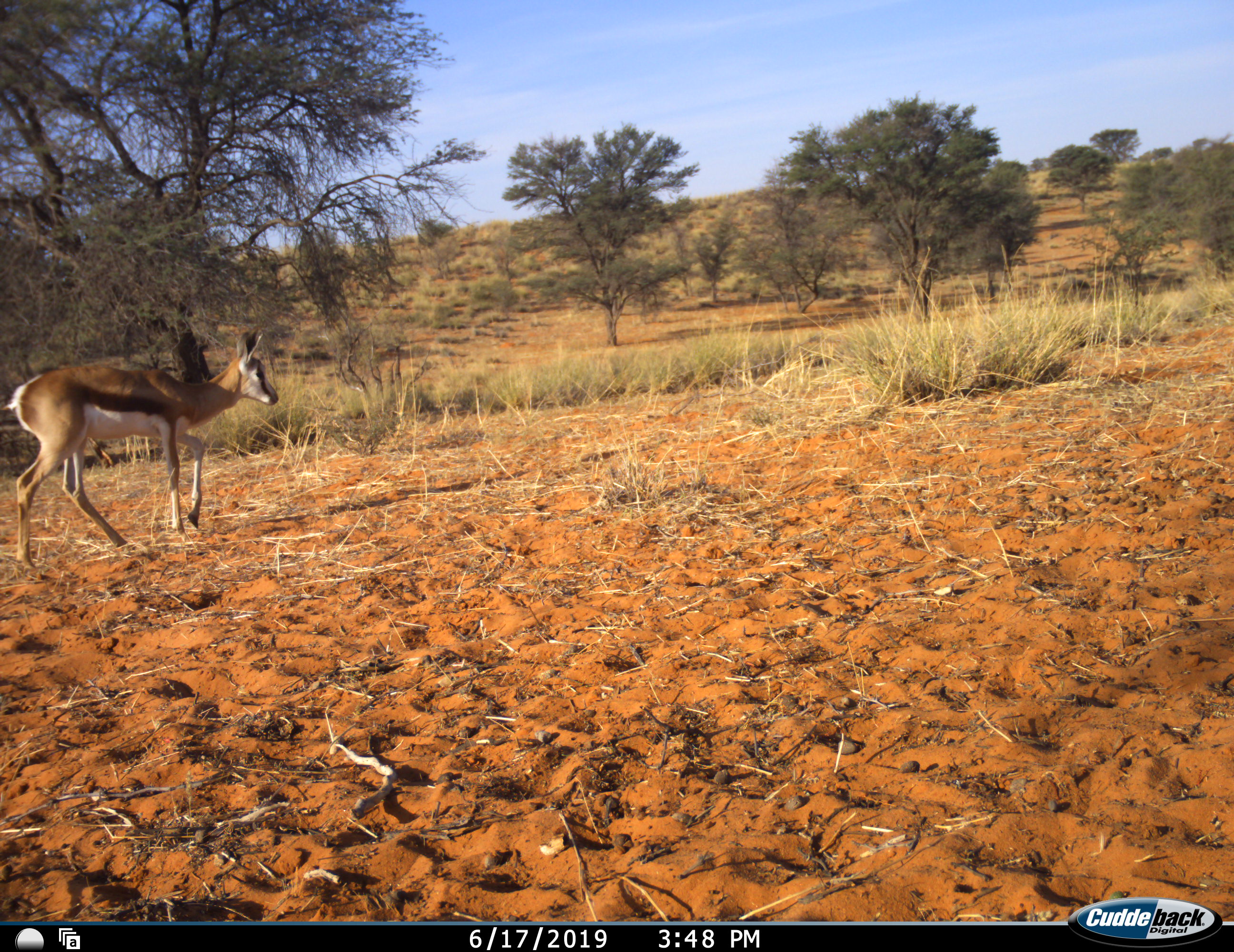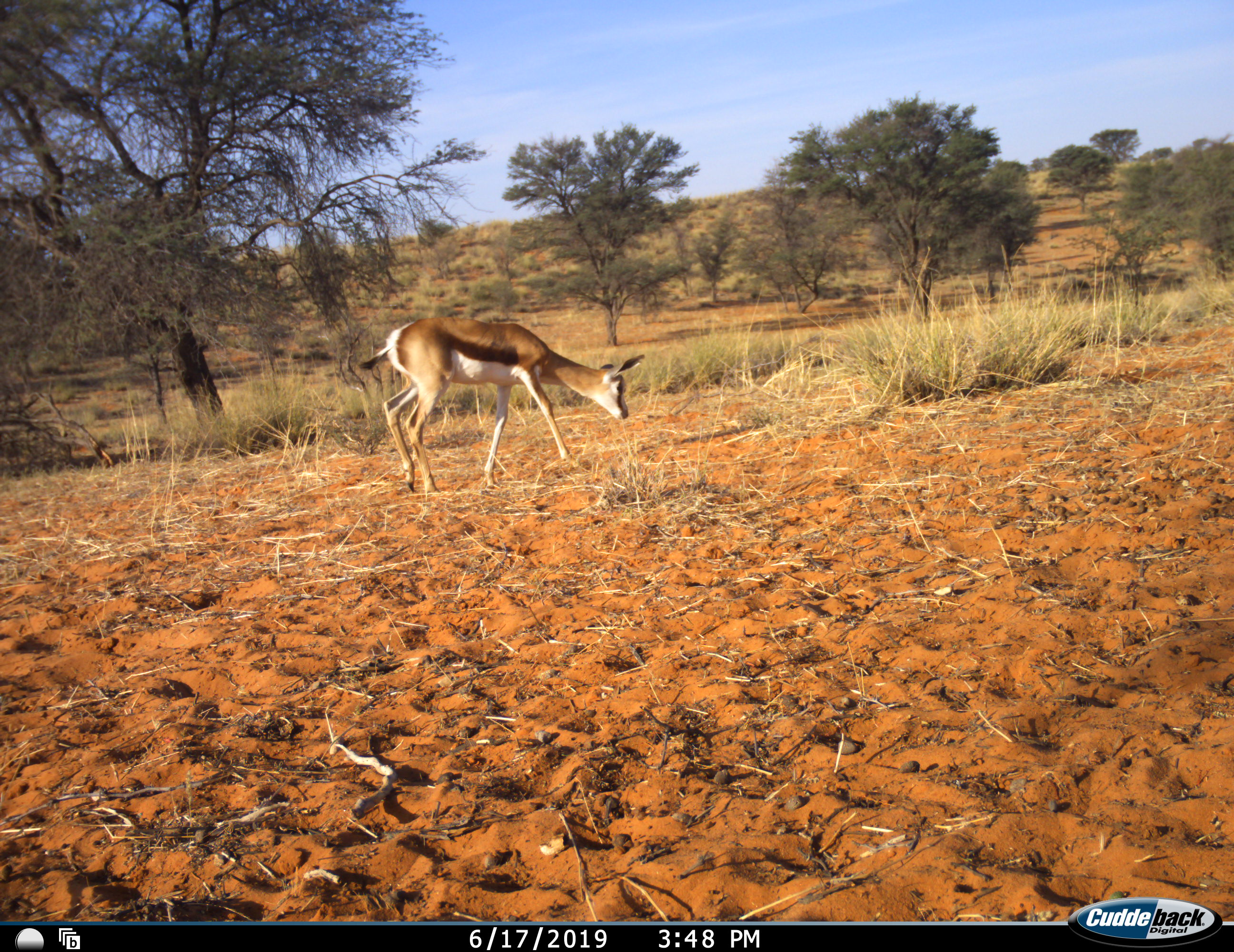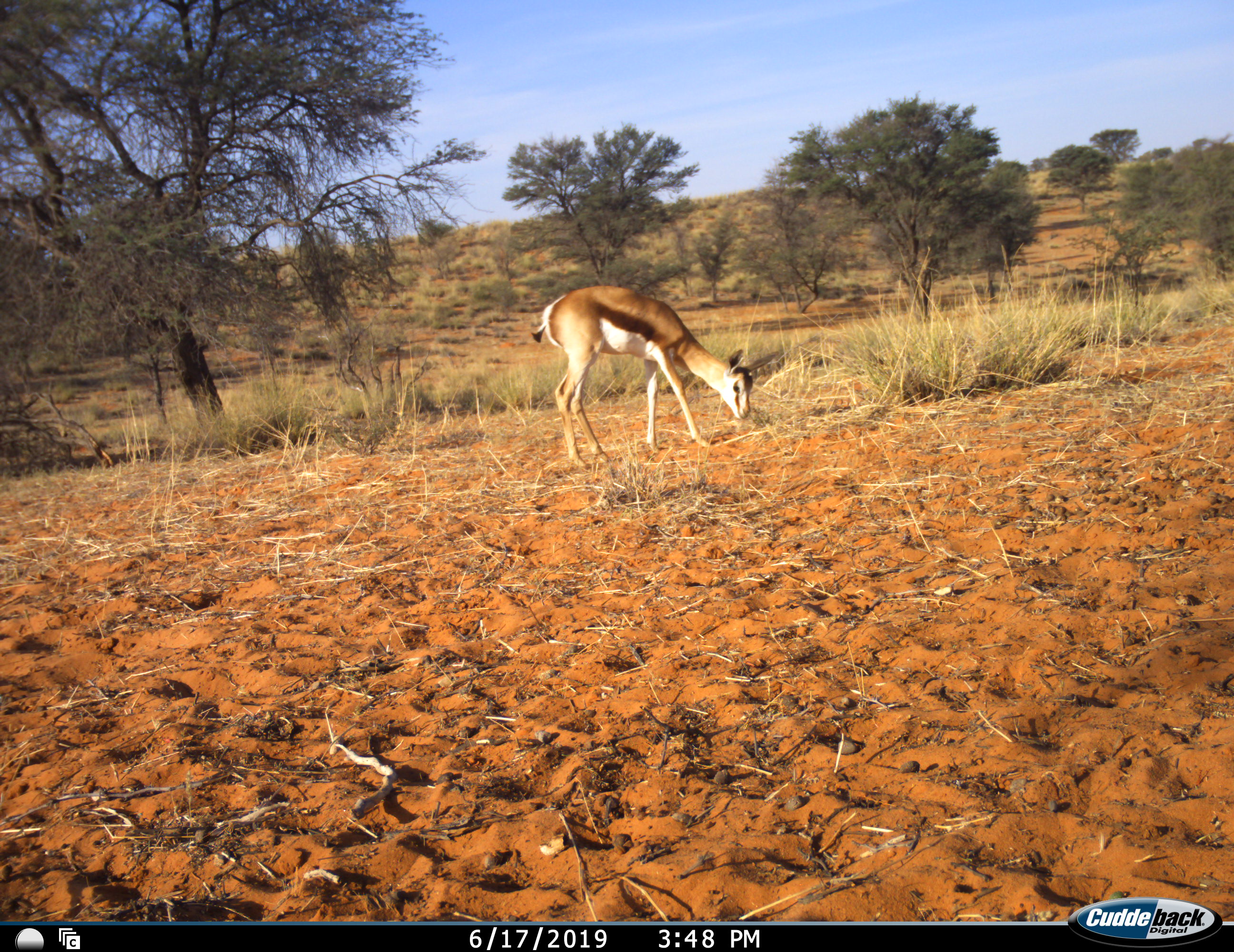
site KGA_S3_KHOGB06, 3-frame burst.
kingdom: Animalia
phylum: Chordata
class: Mammalia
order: Artiodactyla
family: Bovidae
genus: Antidorcas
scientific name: Antidorcas marsupialis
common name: springbok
Springbok (Antidorcas marsupialis), count 1. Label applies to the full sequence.